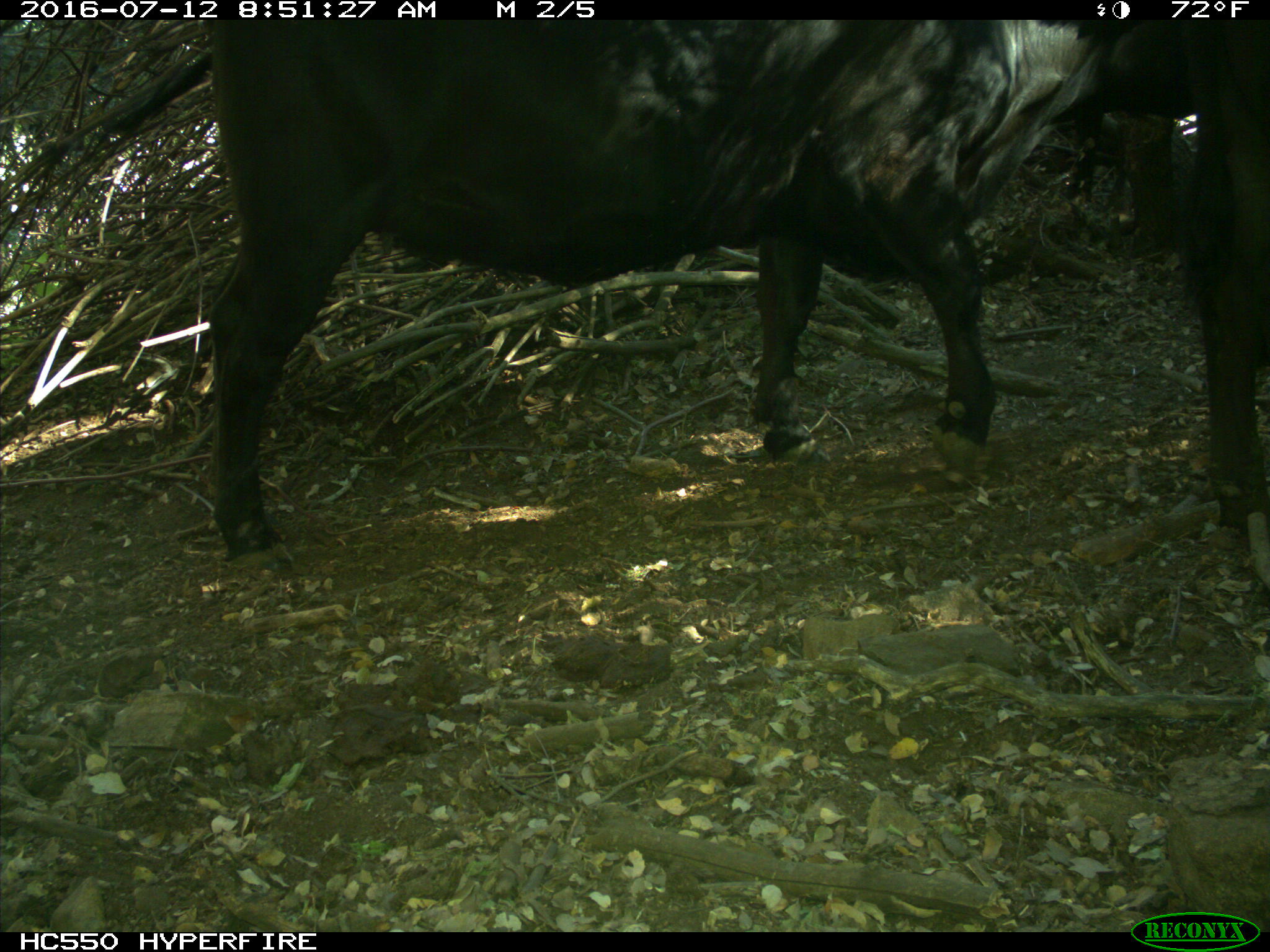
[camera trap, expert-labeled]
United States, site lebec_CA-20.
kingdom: Animalia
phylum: Chordata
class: Mammalia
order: Artiodactyla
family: Bovidae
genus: Bos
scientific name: Bos taurus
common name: domestic cow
Bos taurus (domestic cow).